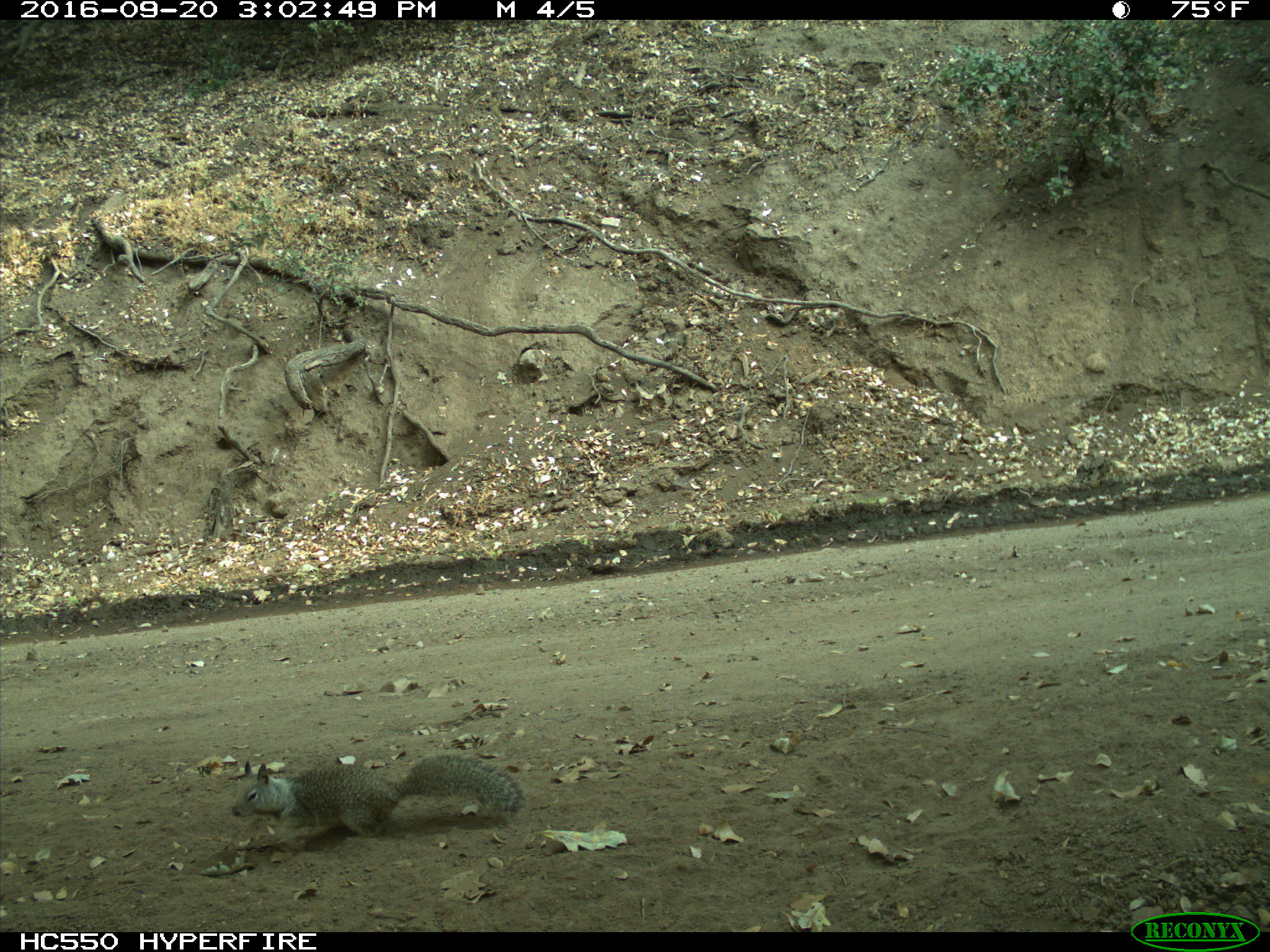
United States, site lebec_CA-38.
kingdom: Animalia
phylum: Chordata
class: Mammalia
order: Rodentia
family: Sciuridae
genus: Otospermophilus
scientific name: Otospermophilus beecheyi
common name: california ground squirrel